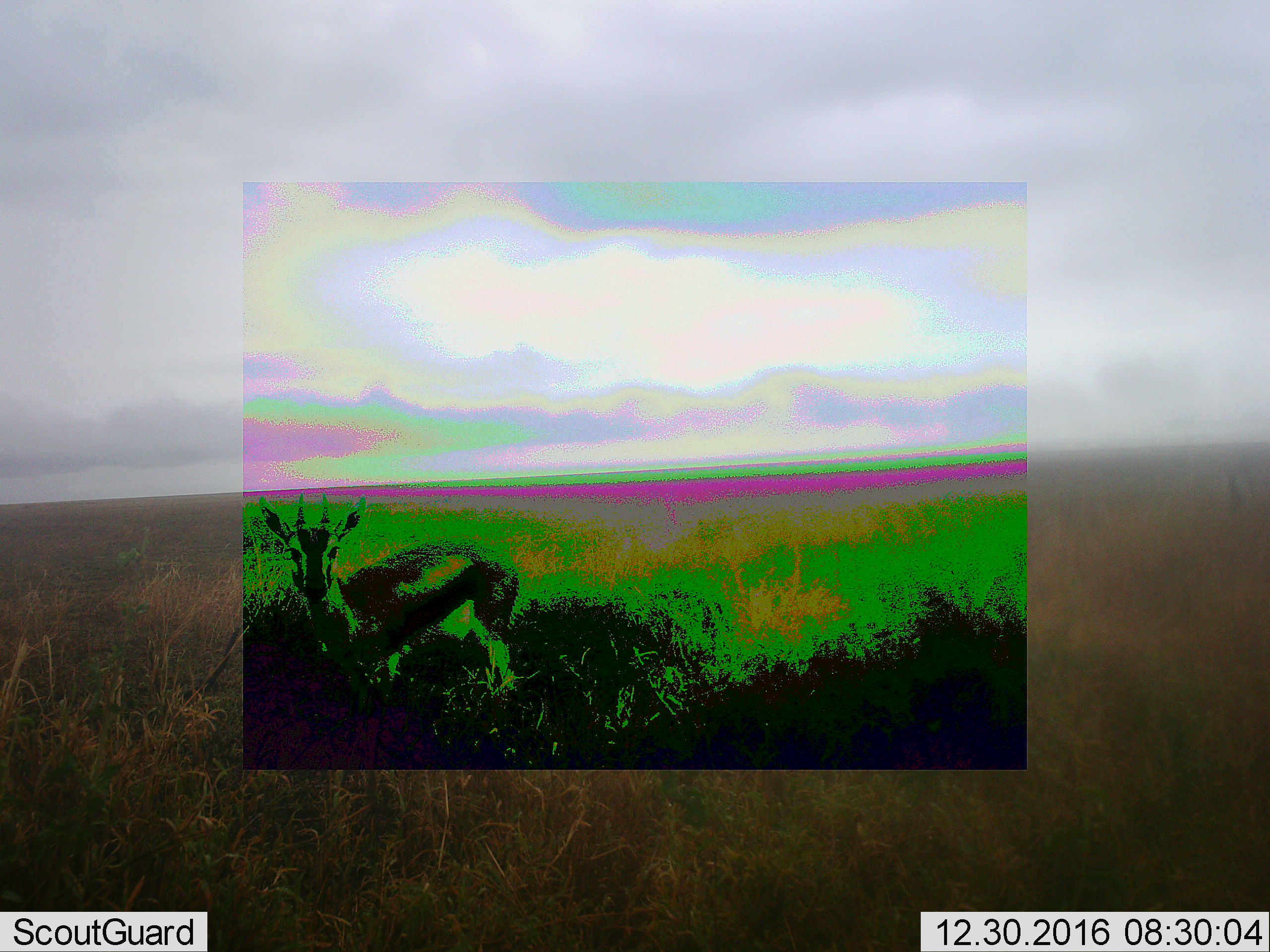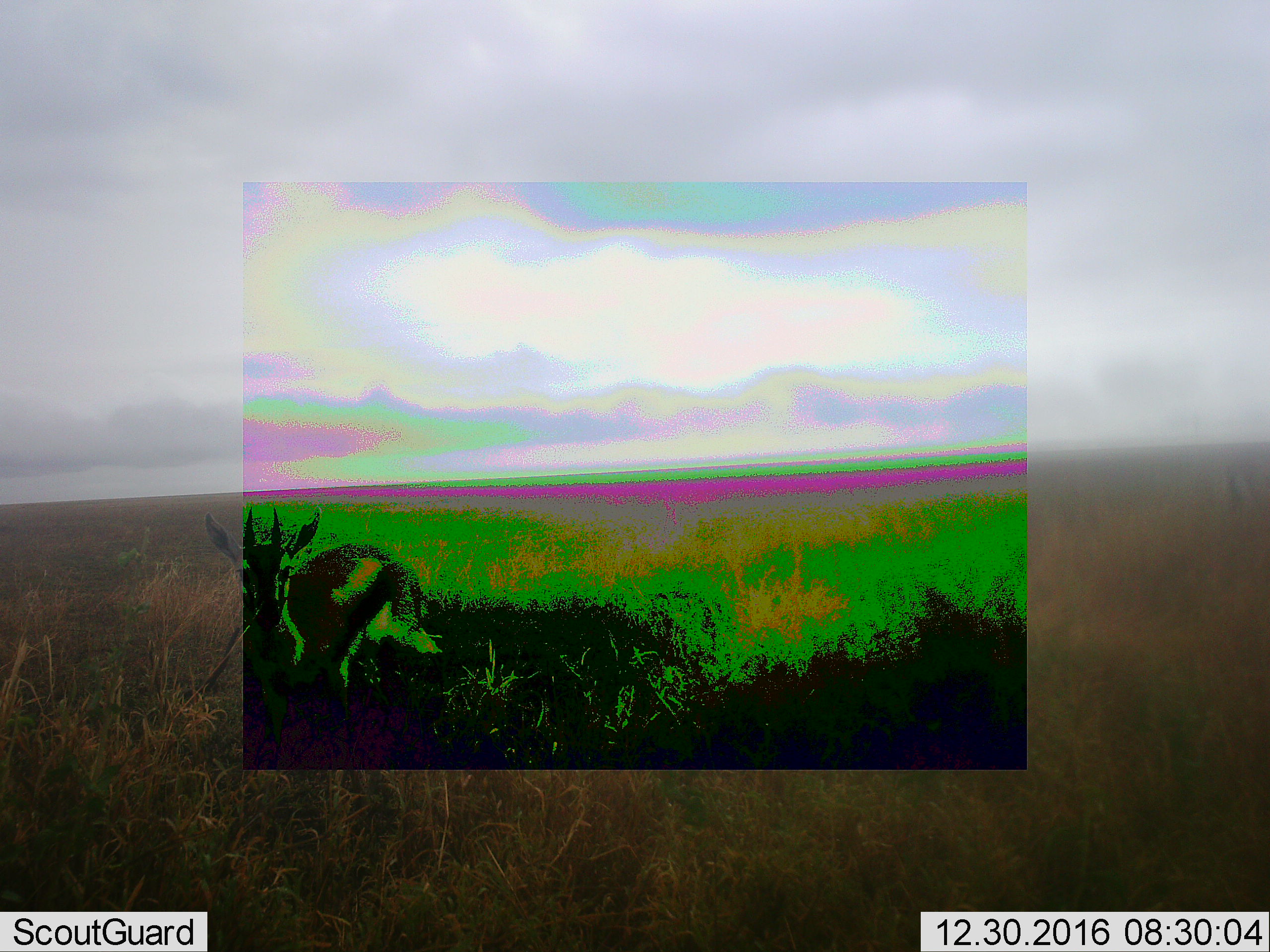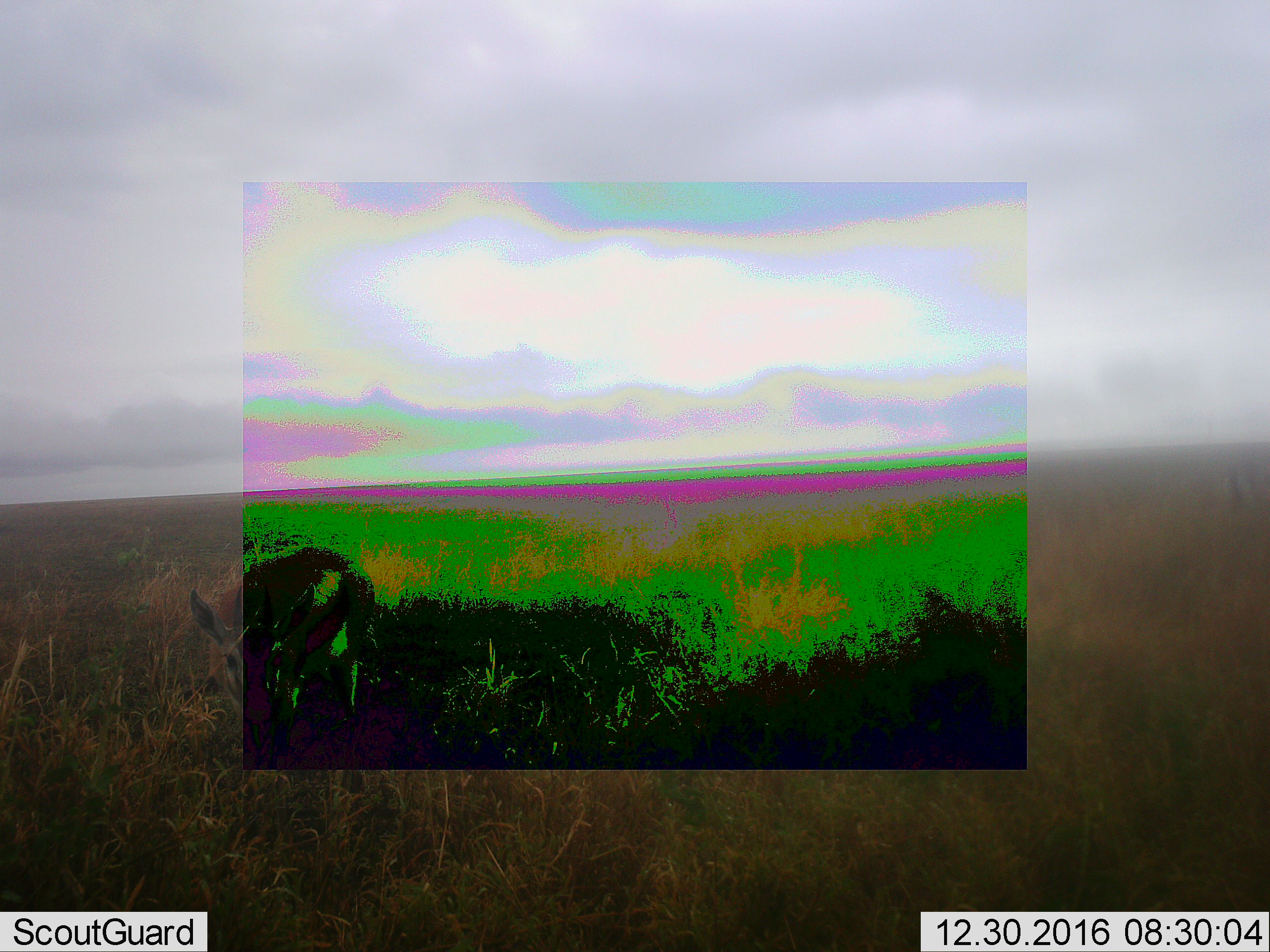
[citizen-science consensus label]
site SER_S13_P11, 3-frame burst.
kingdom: Animalia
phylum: Chordata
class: Mammalia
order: Artiodactyla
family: Bovidae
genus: Eudorcas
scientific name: Eudorcas thomsonii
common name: thomson's gazelle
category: gazellethomsons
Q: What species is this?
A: Gazellethomsons (thomson's gazelle) (Eudorcas thomsonii).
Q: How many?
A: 1.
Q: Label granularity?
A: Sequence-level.